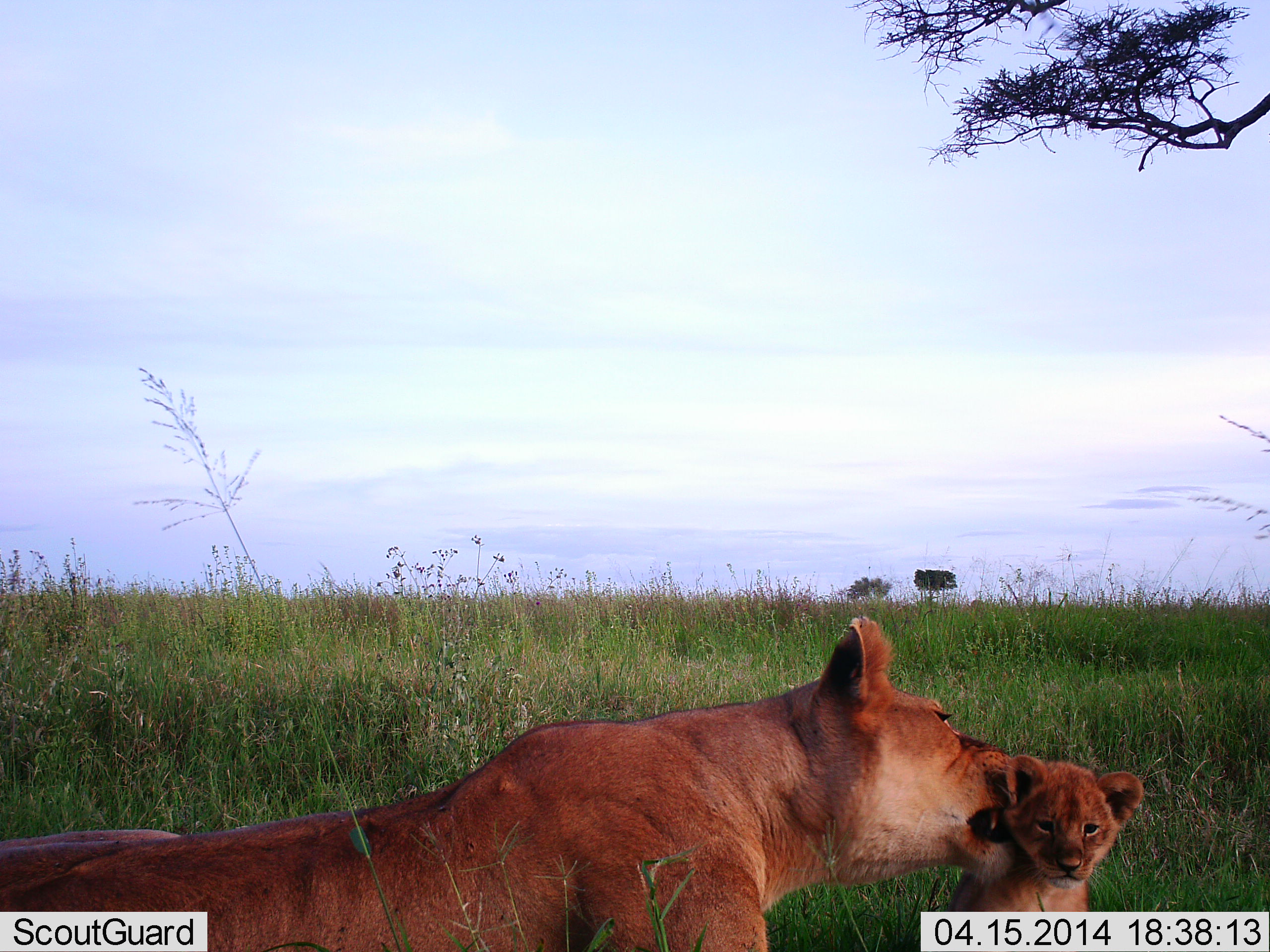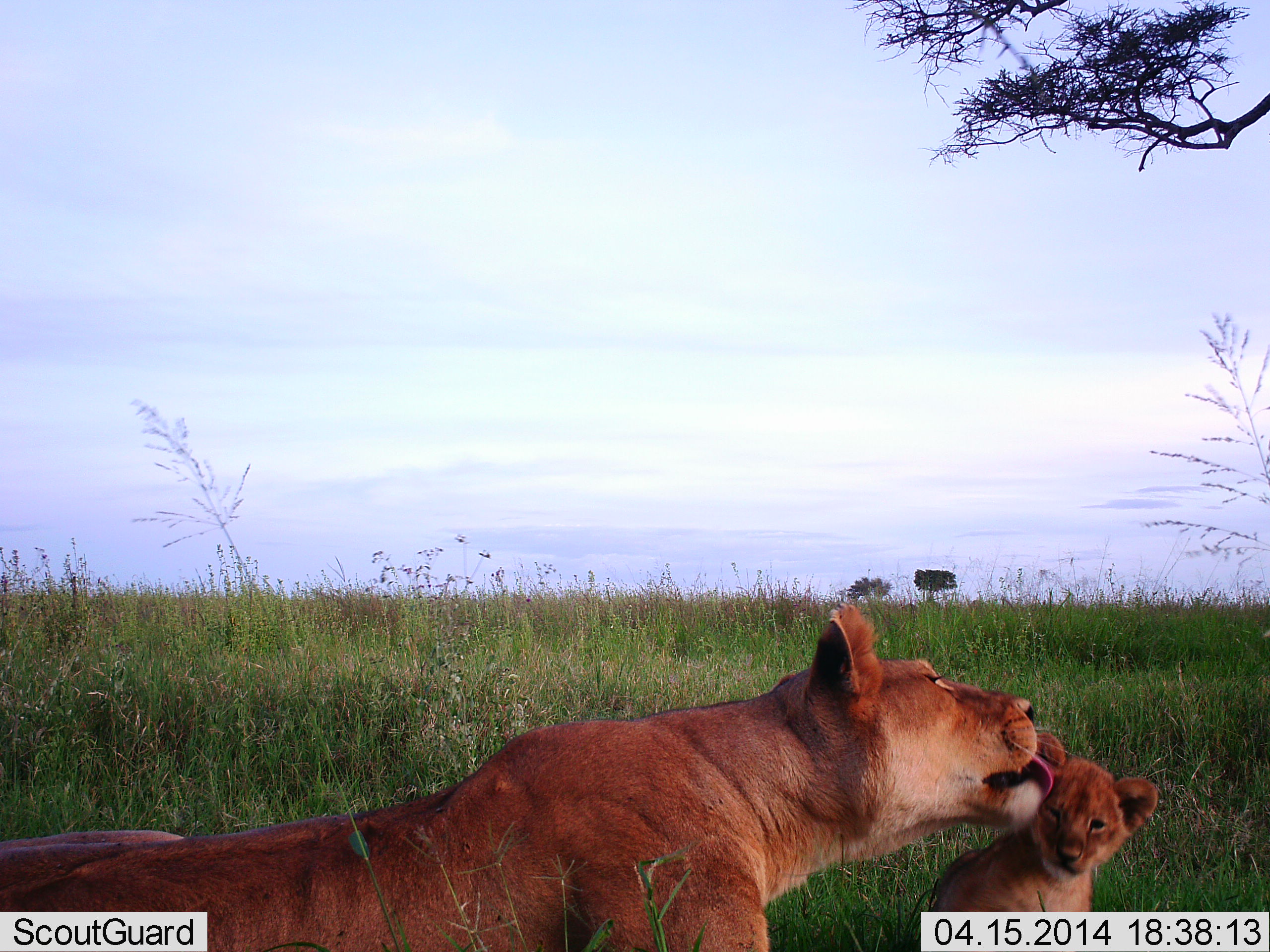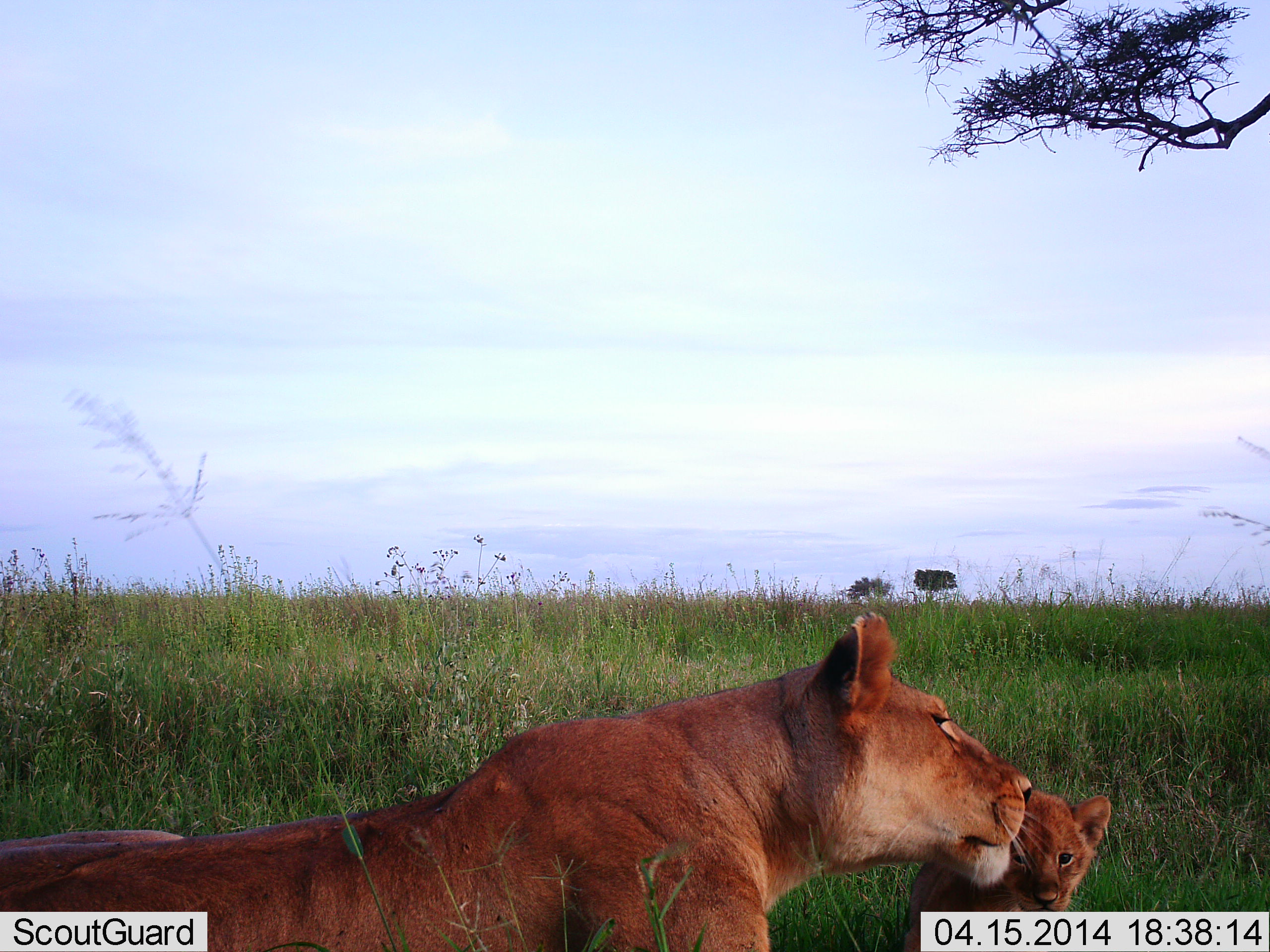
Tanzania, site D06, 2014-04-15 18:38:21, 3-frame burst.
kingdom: Animalia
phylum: Chordata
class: Mammalia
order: Carnivora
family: Felidae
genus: Panthera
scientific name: Panthera leo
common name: lion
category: lionfemale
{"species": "lionfemale (lion) (Panthera leo)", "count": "2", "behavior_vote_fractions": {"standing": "0%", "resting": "64%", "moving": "0%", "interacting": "73%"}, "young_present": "82%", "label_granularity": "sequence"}